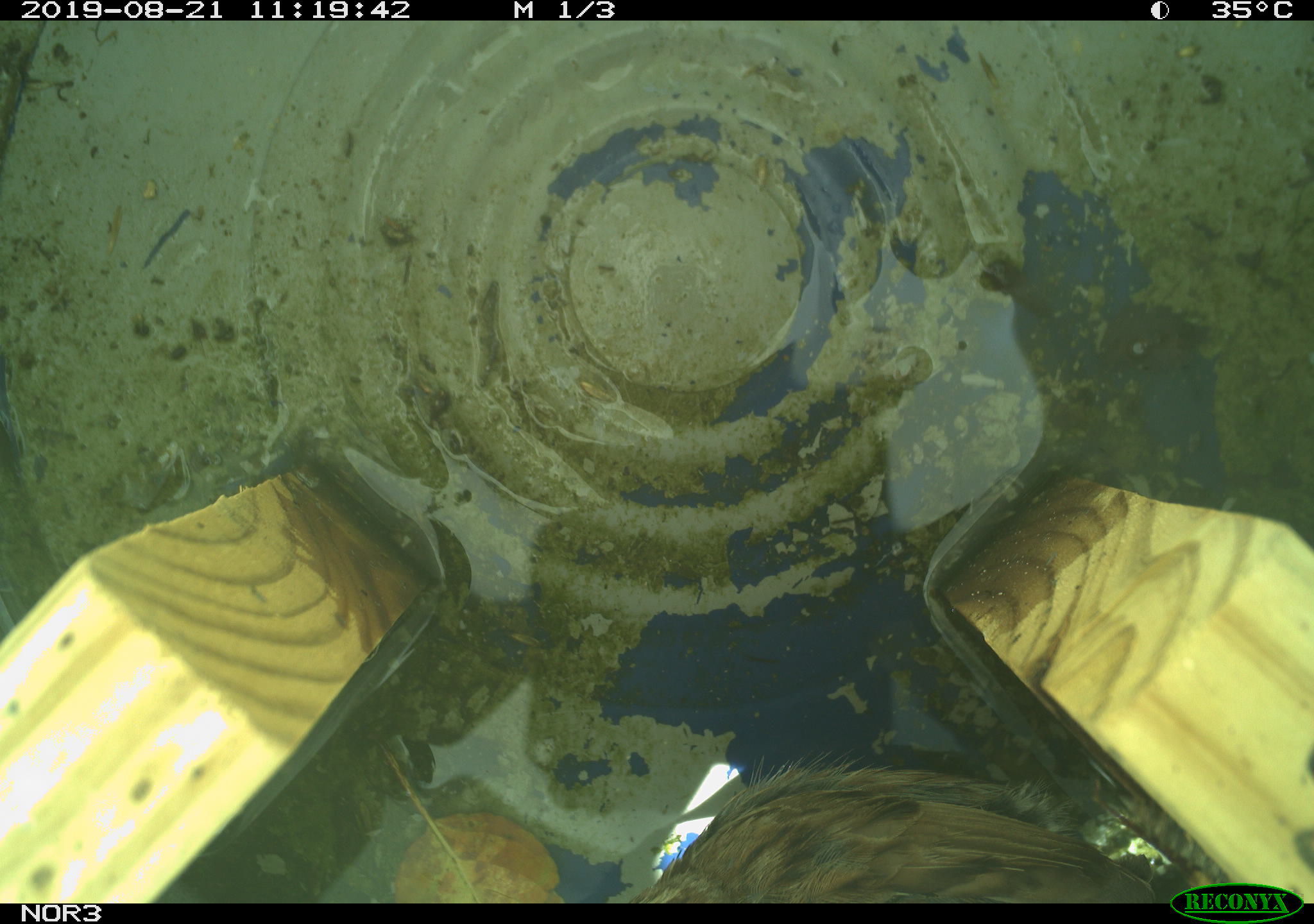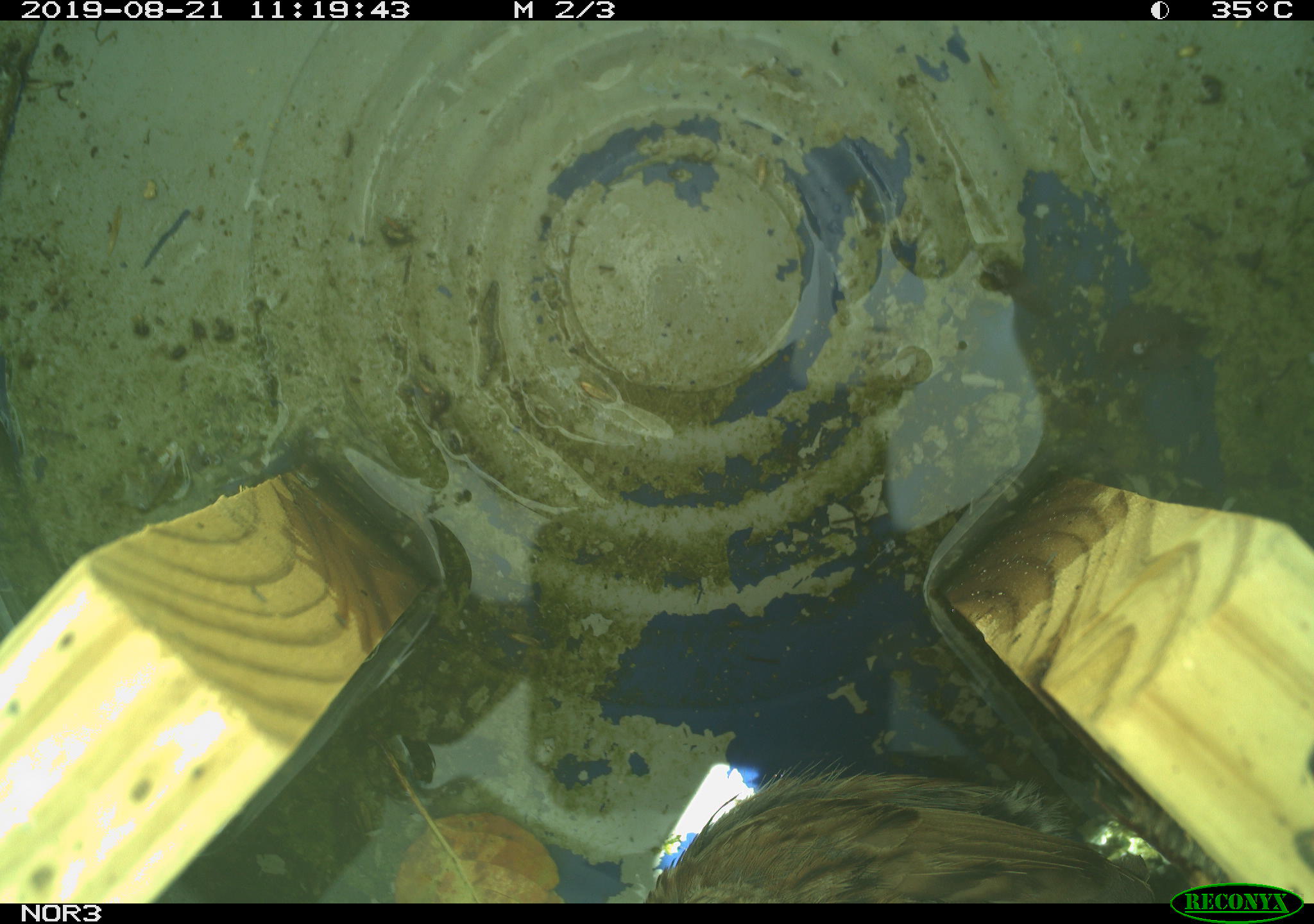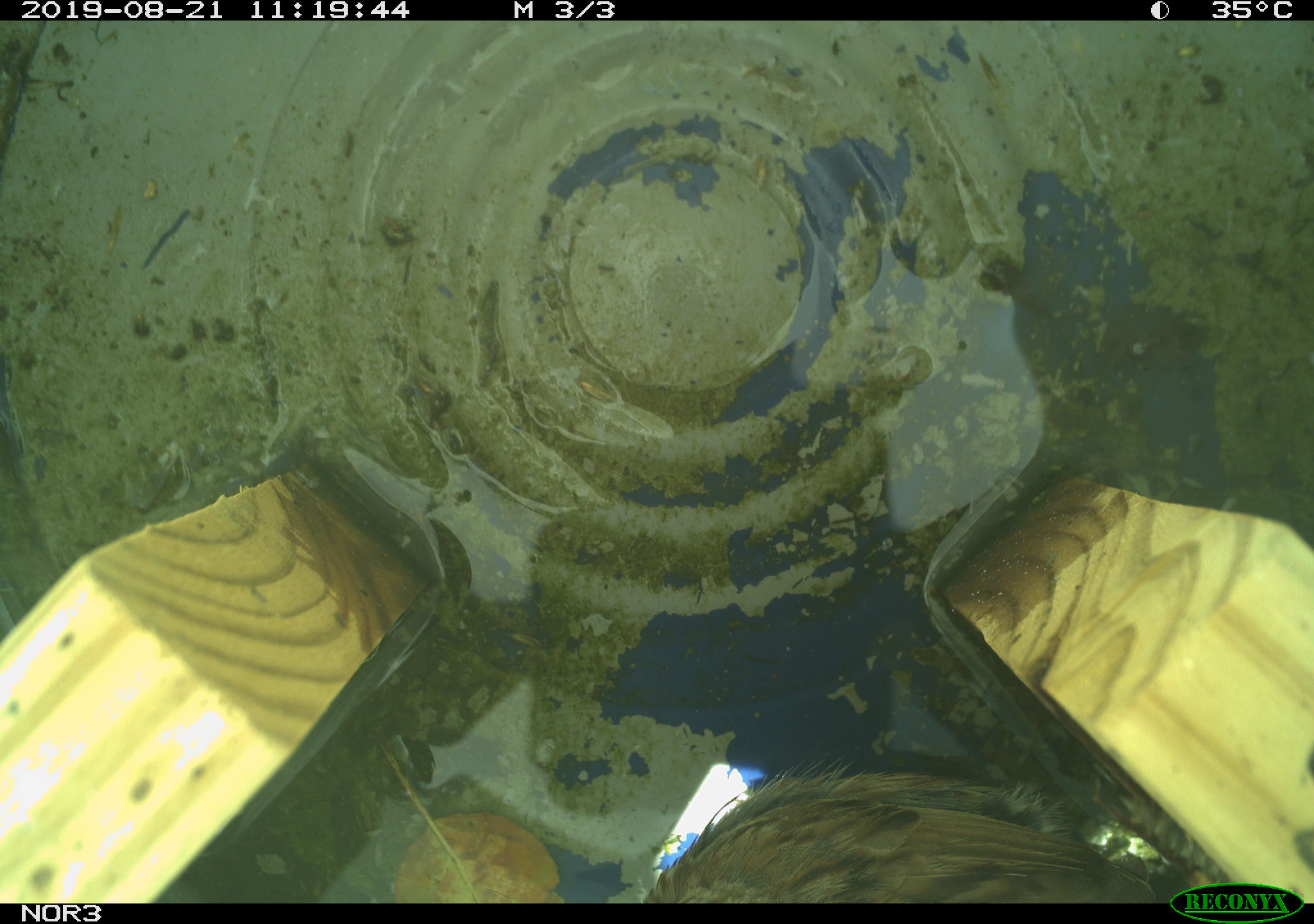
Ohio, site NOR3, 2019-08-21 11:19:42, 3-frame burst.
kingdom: Animalia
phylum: Chordata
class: Aves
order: Passeriformes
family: Passerellidae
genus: Melospiza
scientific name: Melospiza melodia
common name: song sparrow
Song sparrow (Melospiza melodia).